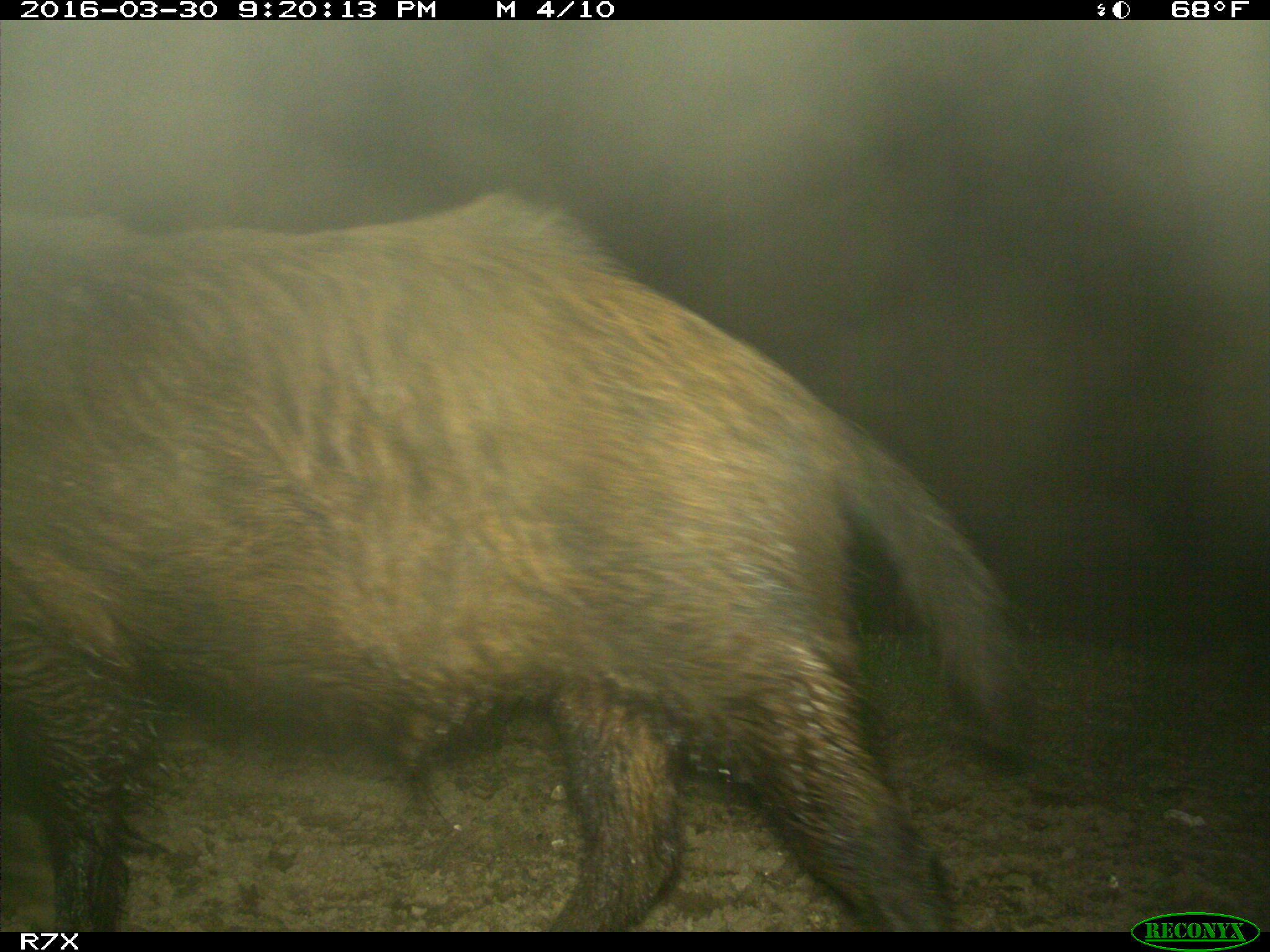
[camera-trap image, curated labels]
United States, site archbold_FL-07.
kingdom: Animalia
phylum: Chordata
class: Mammalia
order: Artiodactyla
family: Suidae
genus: Sus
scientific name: Sus scrofa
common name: wild boar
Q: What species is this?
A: Sus scrofa (wild boar).